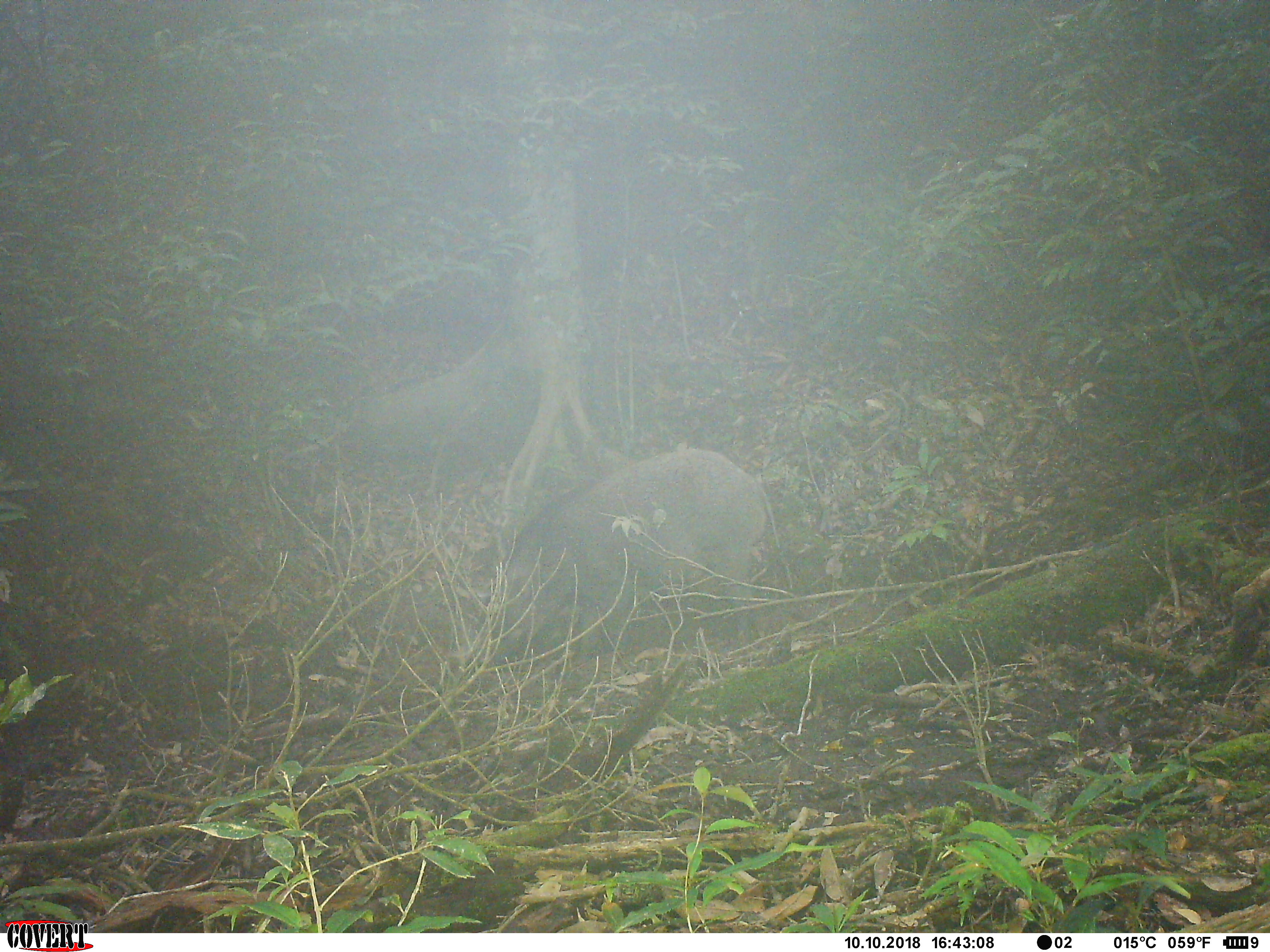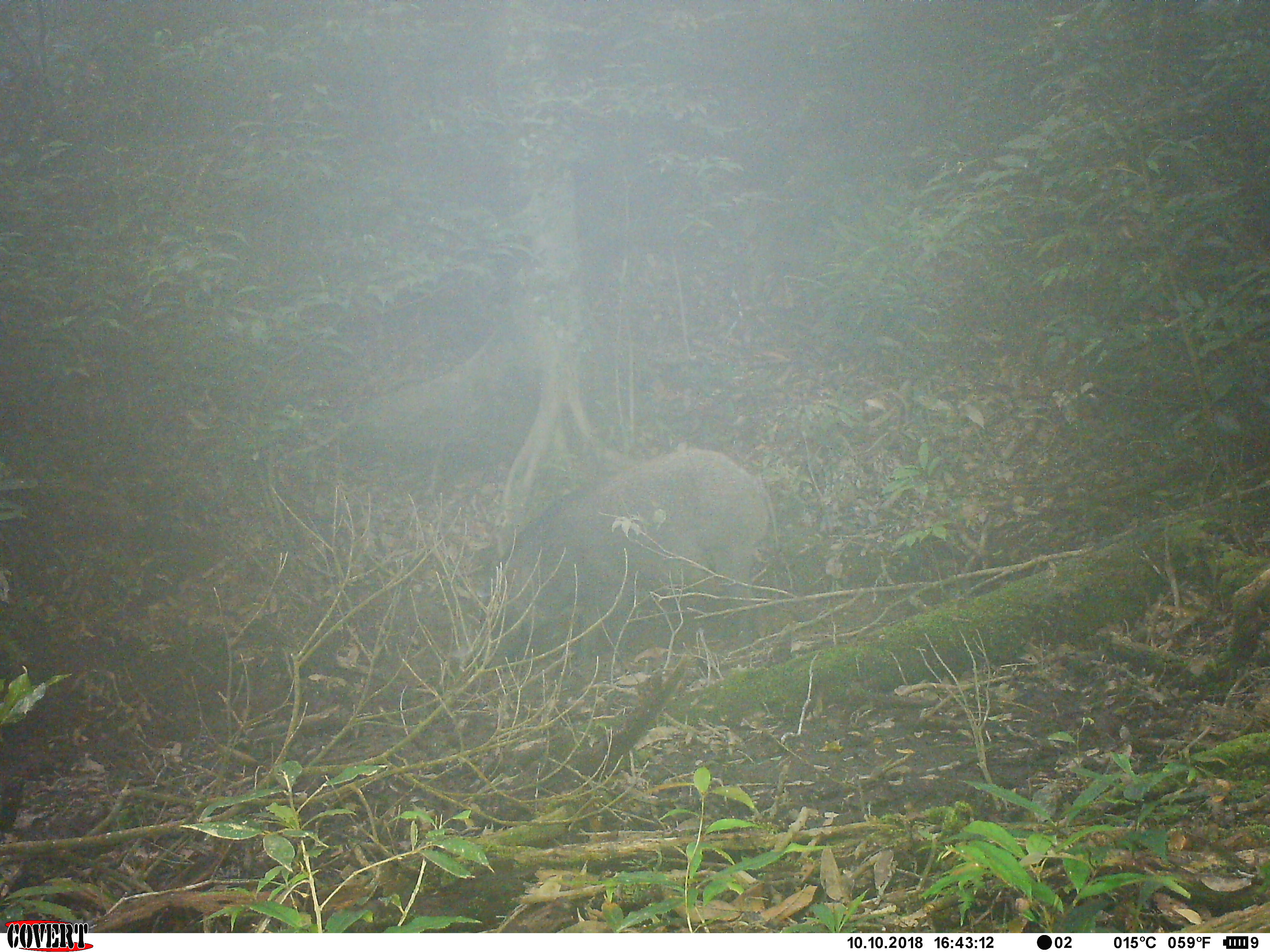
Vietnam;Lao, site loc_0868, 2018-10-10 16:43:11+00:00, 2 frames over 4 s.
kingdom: Animalia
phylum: Chordata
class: Mammalia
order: Artiodactyla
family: Suidae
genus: Sus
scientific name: Sus scrofa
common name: eurasian wild pig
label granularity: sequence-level